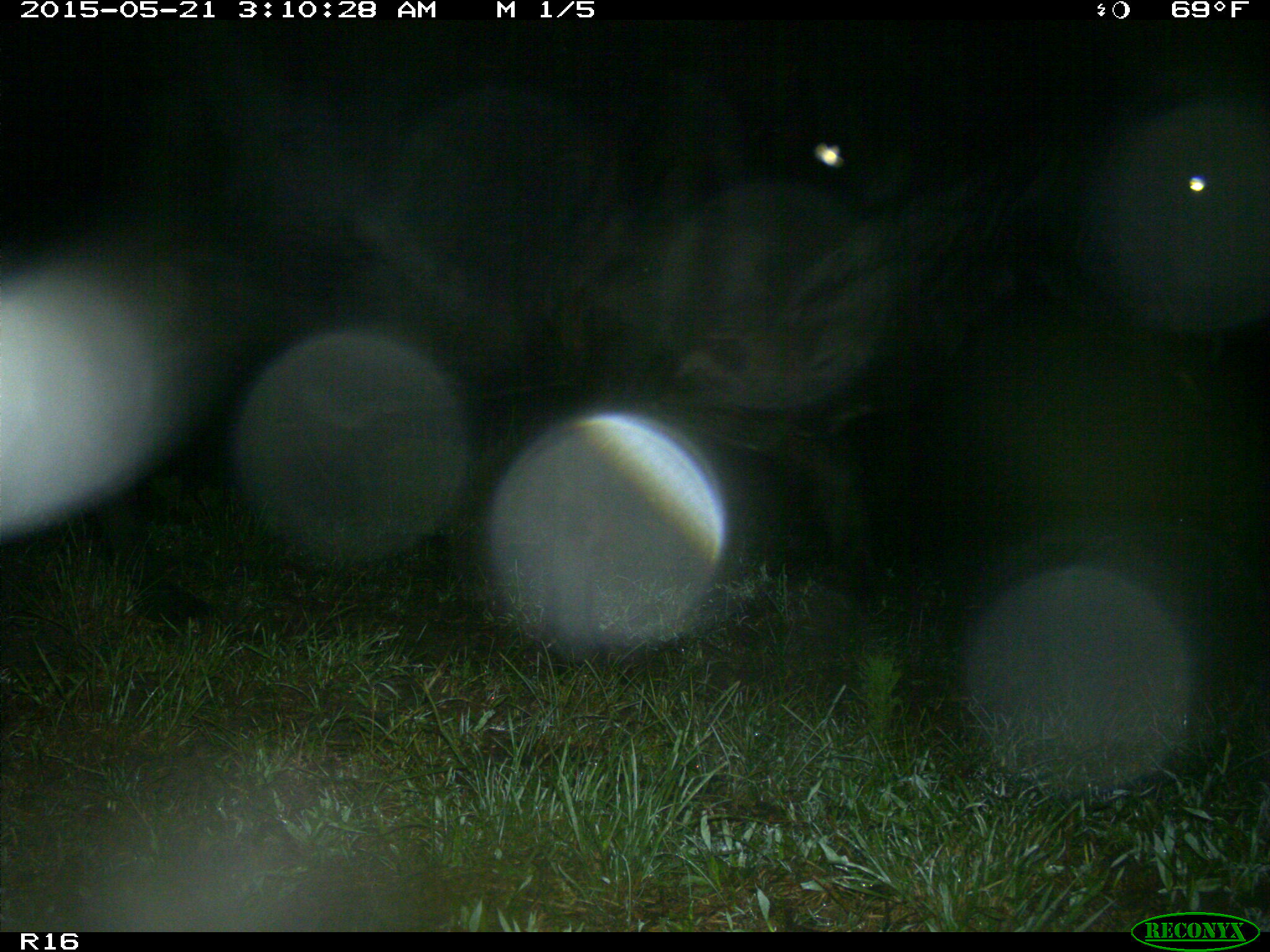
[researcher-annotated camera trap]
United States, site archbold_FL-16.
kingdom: Animalia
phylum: Chordata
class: Mammalia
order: Artiodactyla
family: Bovidae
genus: Bos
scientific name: Bos taurus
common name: domestic cow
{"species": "Bos taurus (domestic cow)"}